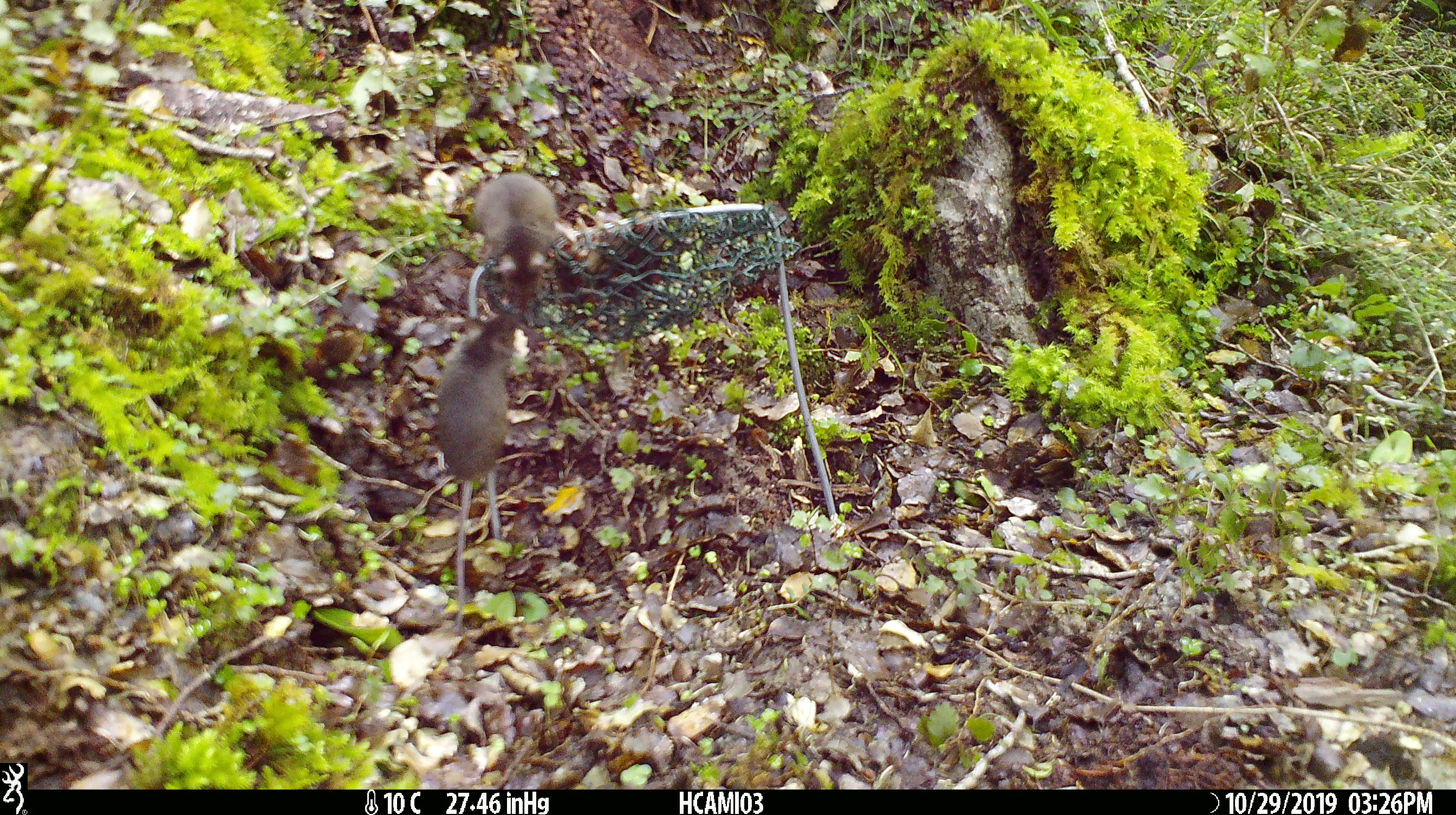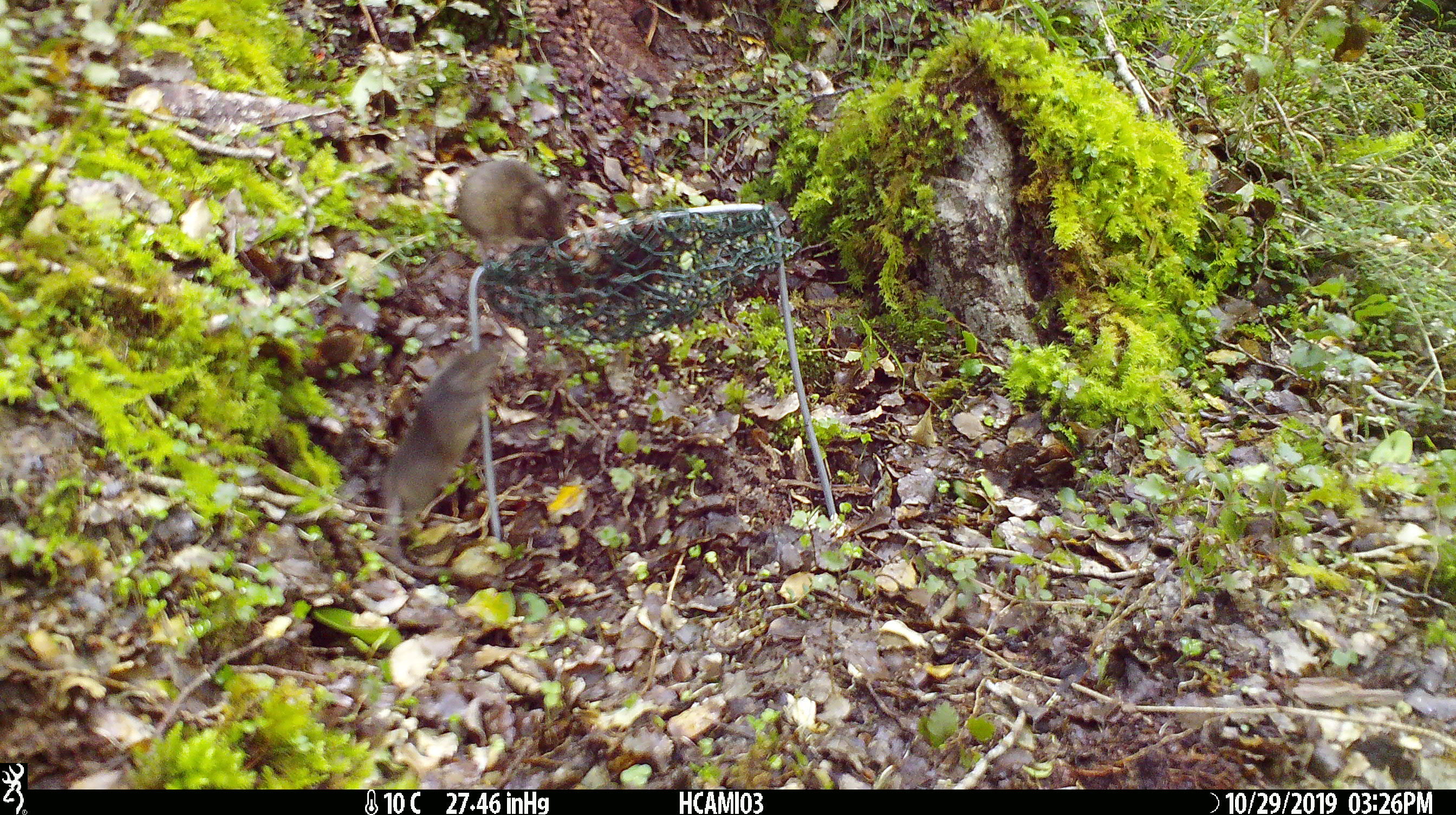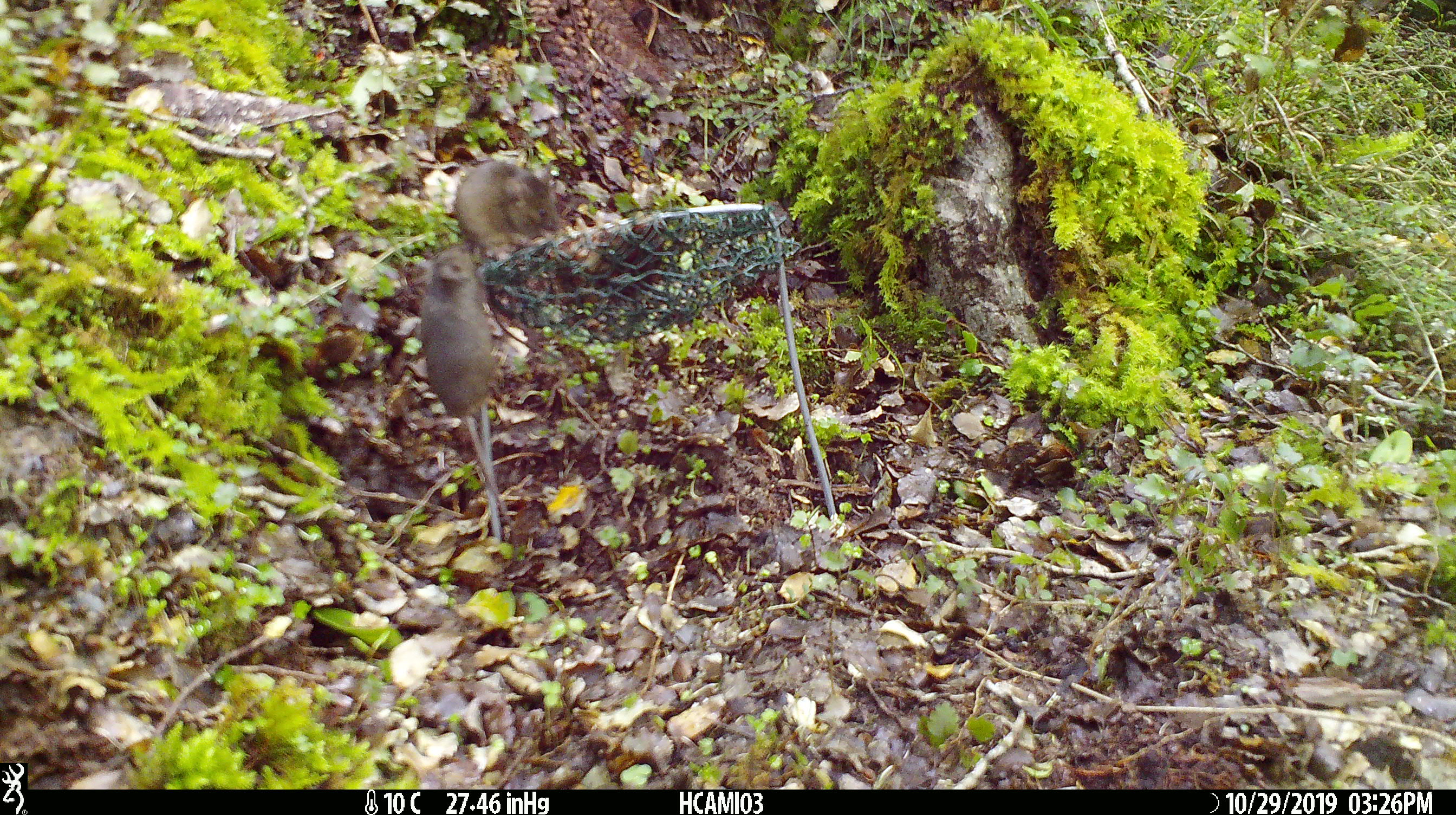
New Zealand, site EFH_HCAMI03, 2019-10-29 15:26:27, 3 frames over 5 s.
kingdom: Animalia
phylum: Chordata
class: Mammalia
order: Rodentia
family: Muridae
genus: Mus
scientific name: Mus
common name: mouse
Mouse (Mus).